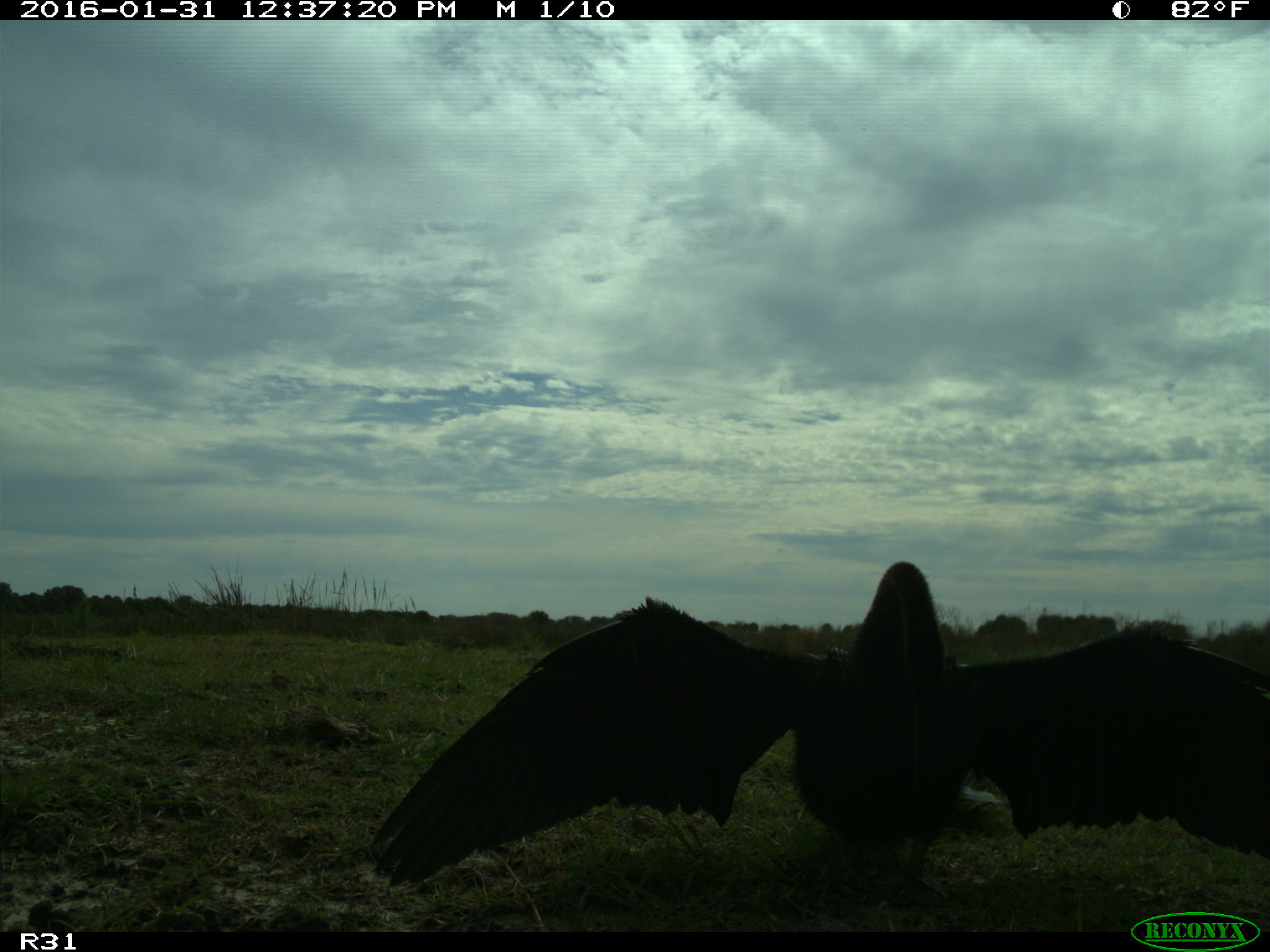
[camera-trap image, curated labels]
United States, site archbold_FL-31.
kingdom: Animalia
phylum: Chordata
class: Aves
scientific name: Aves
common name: birds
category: unidentified bird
Unidentified bird (birds) (Aves).